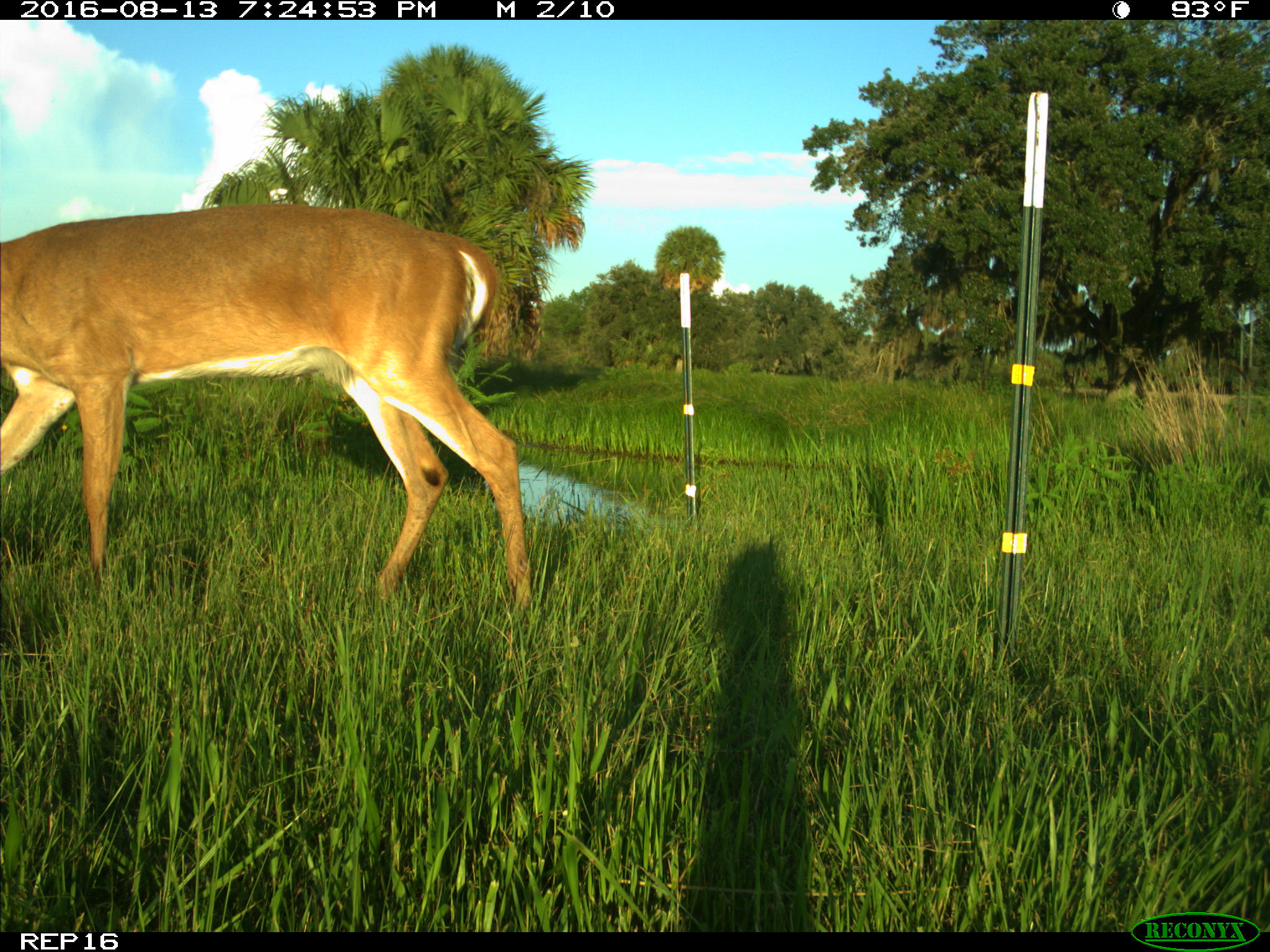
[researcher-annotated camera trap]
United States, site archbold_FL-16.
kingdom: Animalia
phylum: Chordata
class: Mammalia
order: Artiodactyla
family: Cervidae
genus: Odocoileus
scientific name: Odocoileus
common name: deer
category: unidentified deer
Unidentified deer (deer) (Odocoileus).